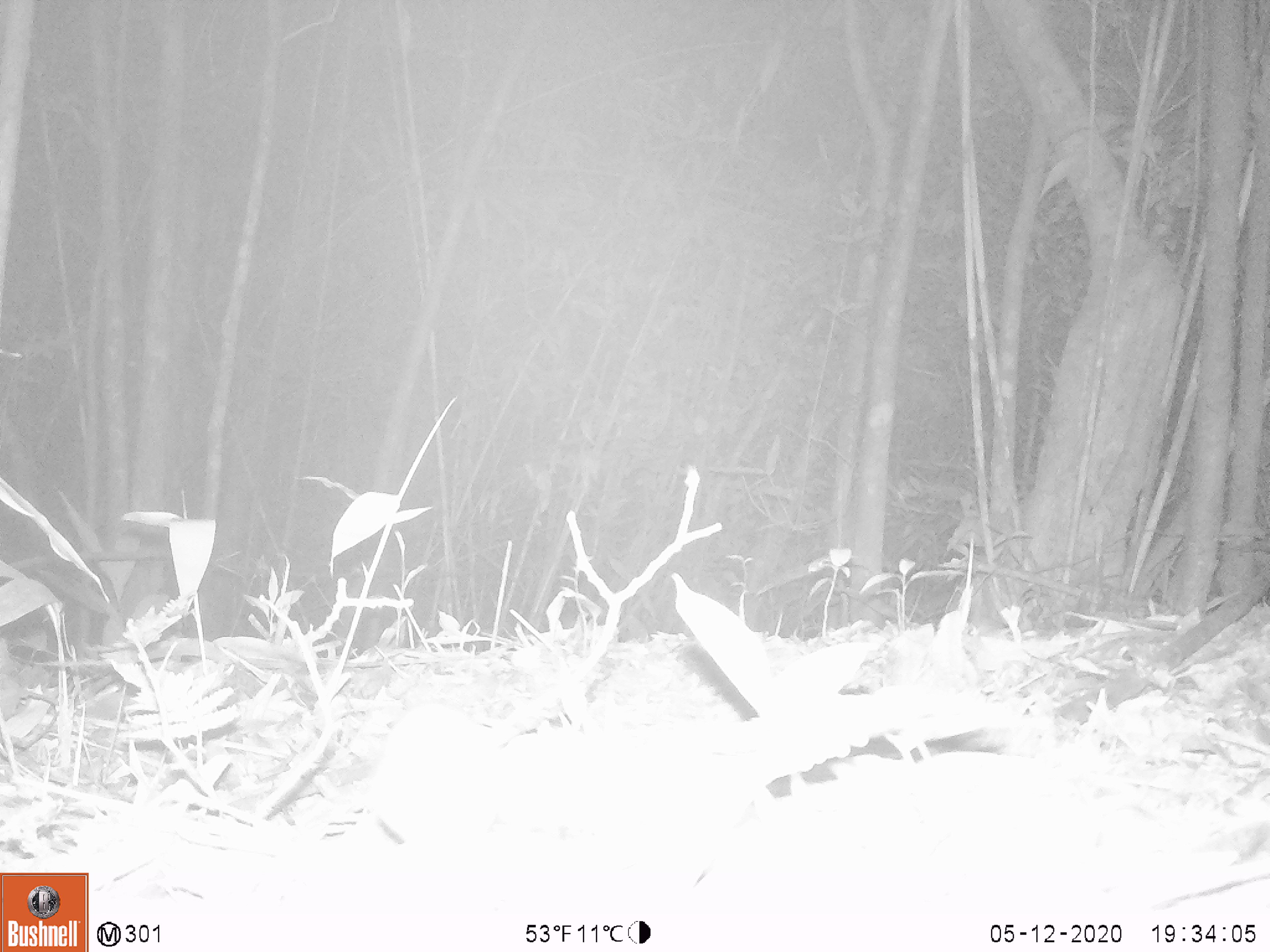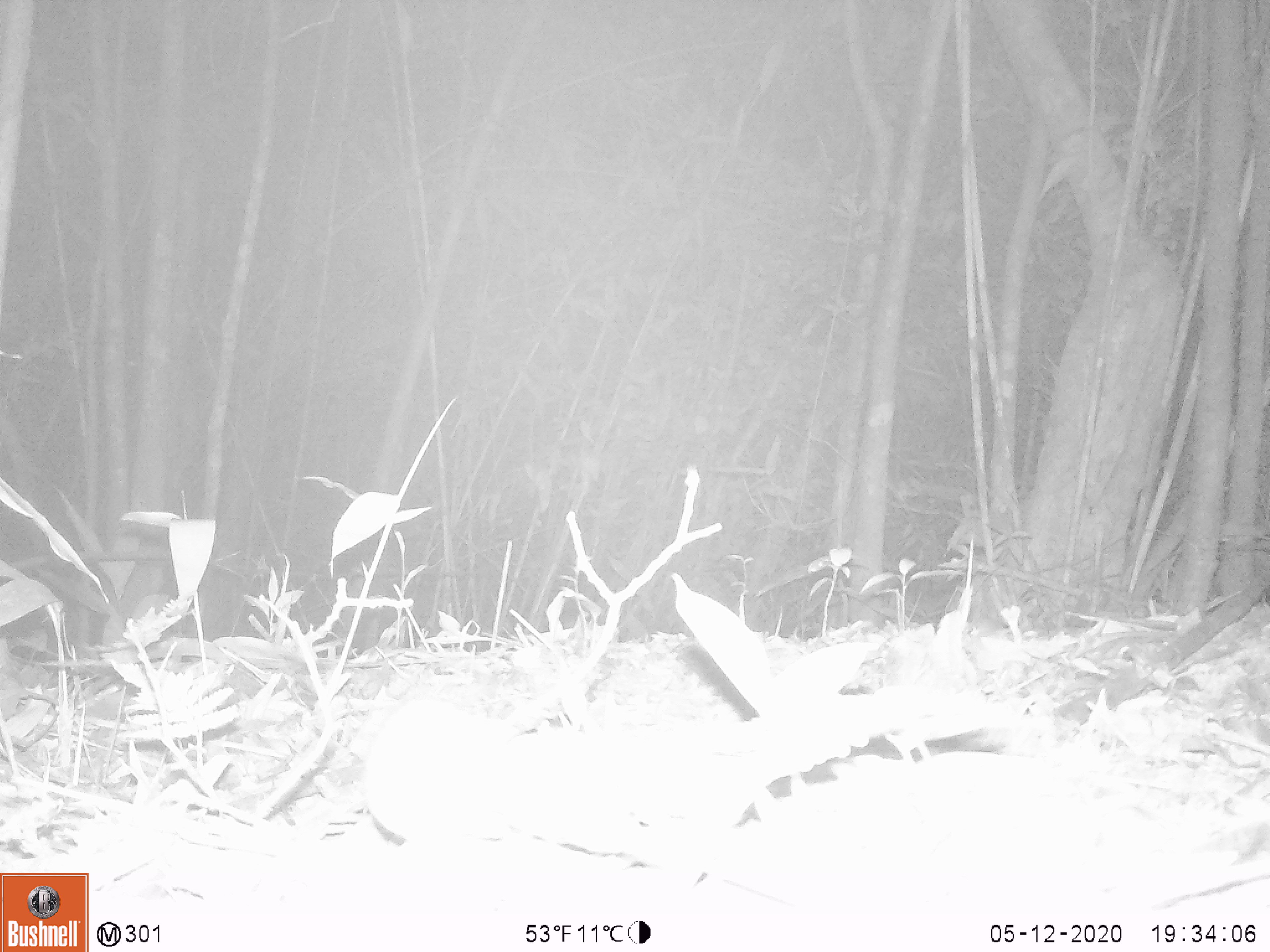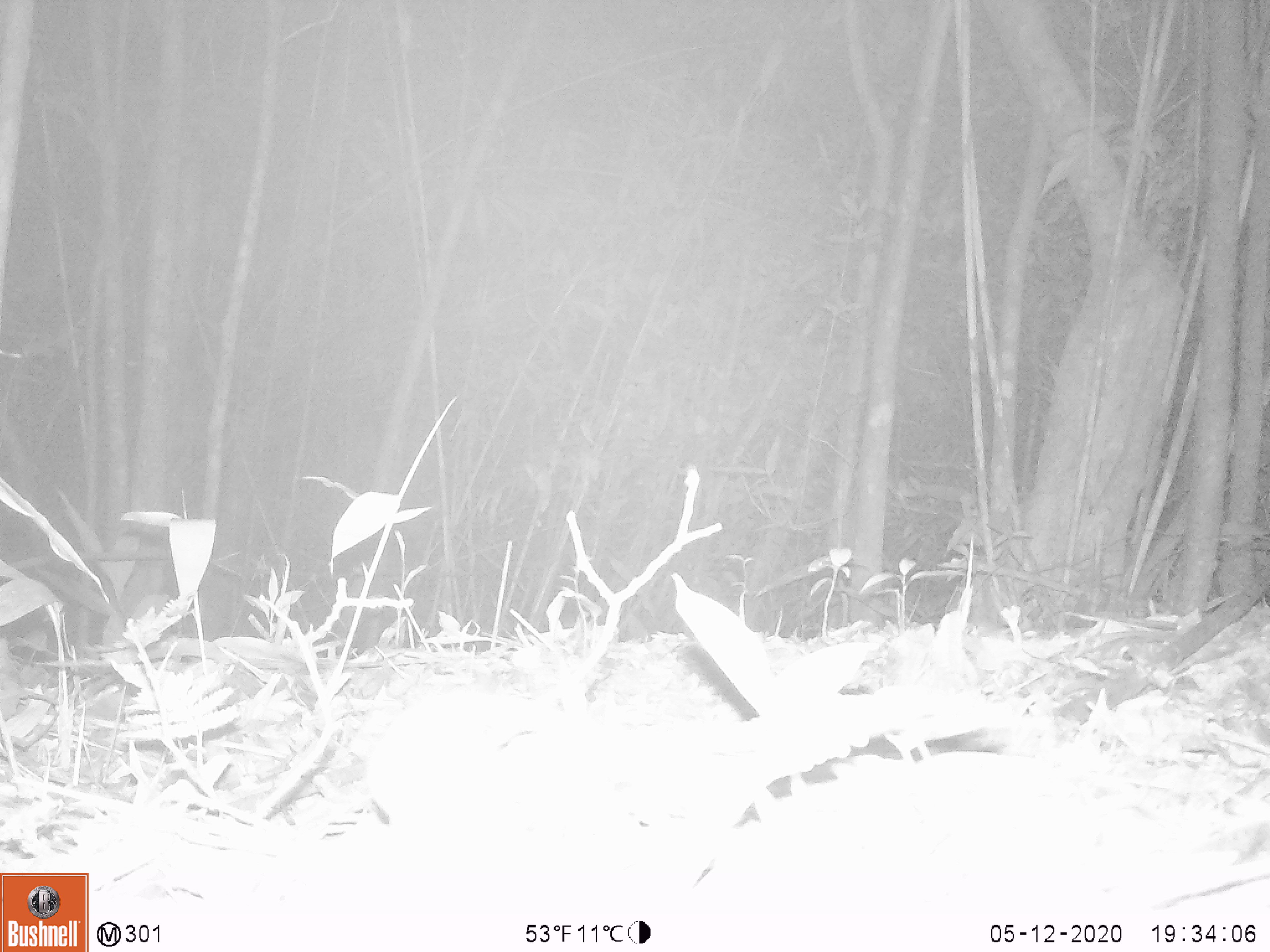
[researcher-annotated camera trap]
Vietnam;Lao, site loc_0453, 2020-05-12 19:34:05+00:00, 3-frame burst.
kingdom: Animalia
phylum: Chordata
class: Mammalia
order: Rodentia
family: Muridae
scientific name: Muridae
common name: old-world mice and rats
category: unidentified murid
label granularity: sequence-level